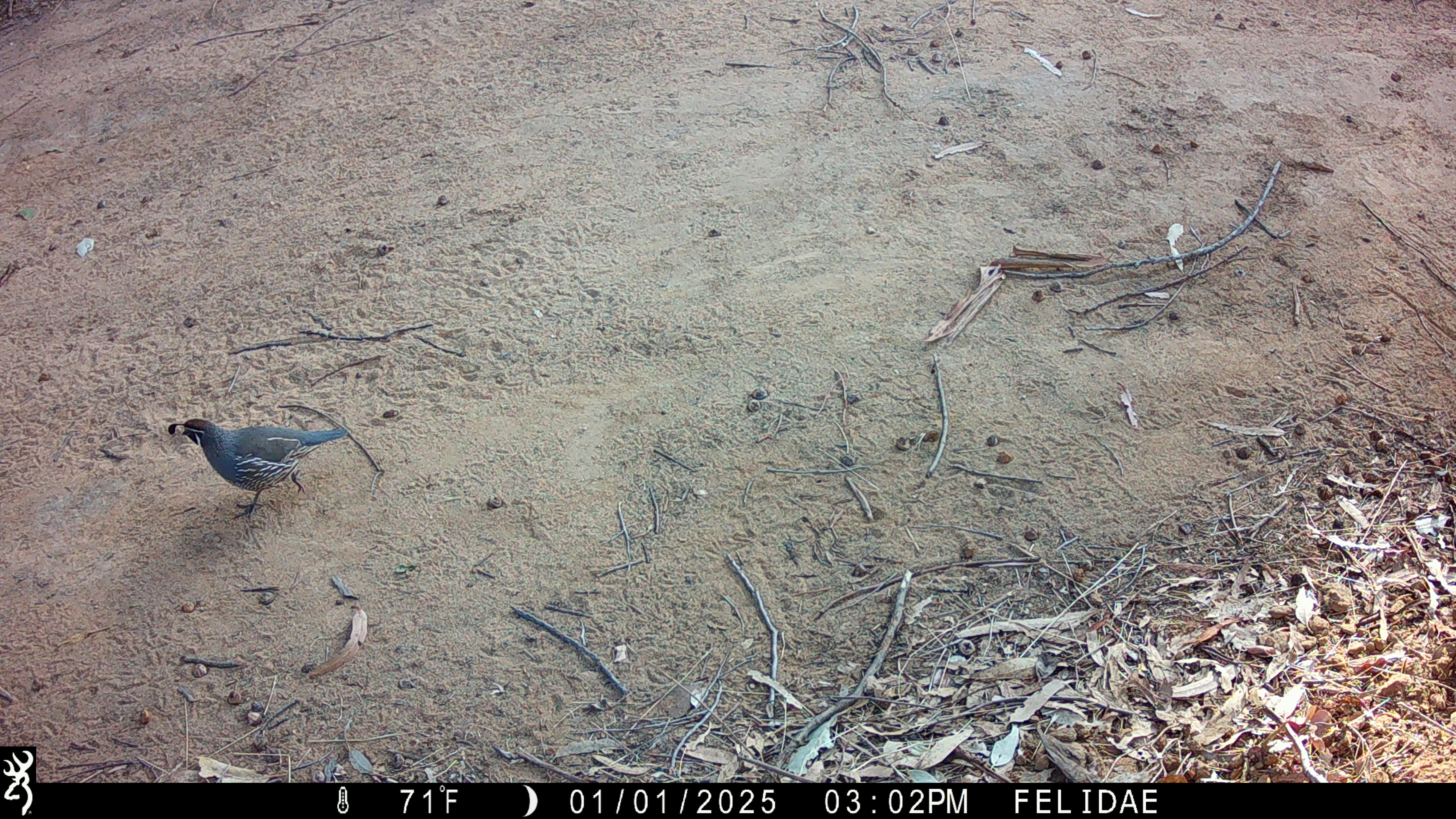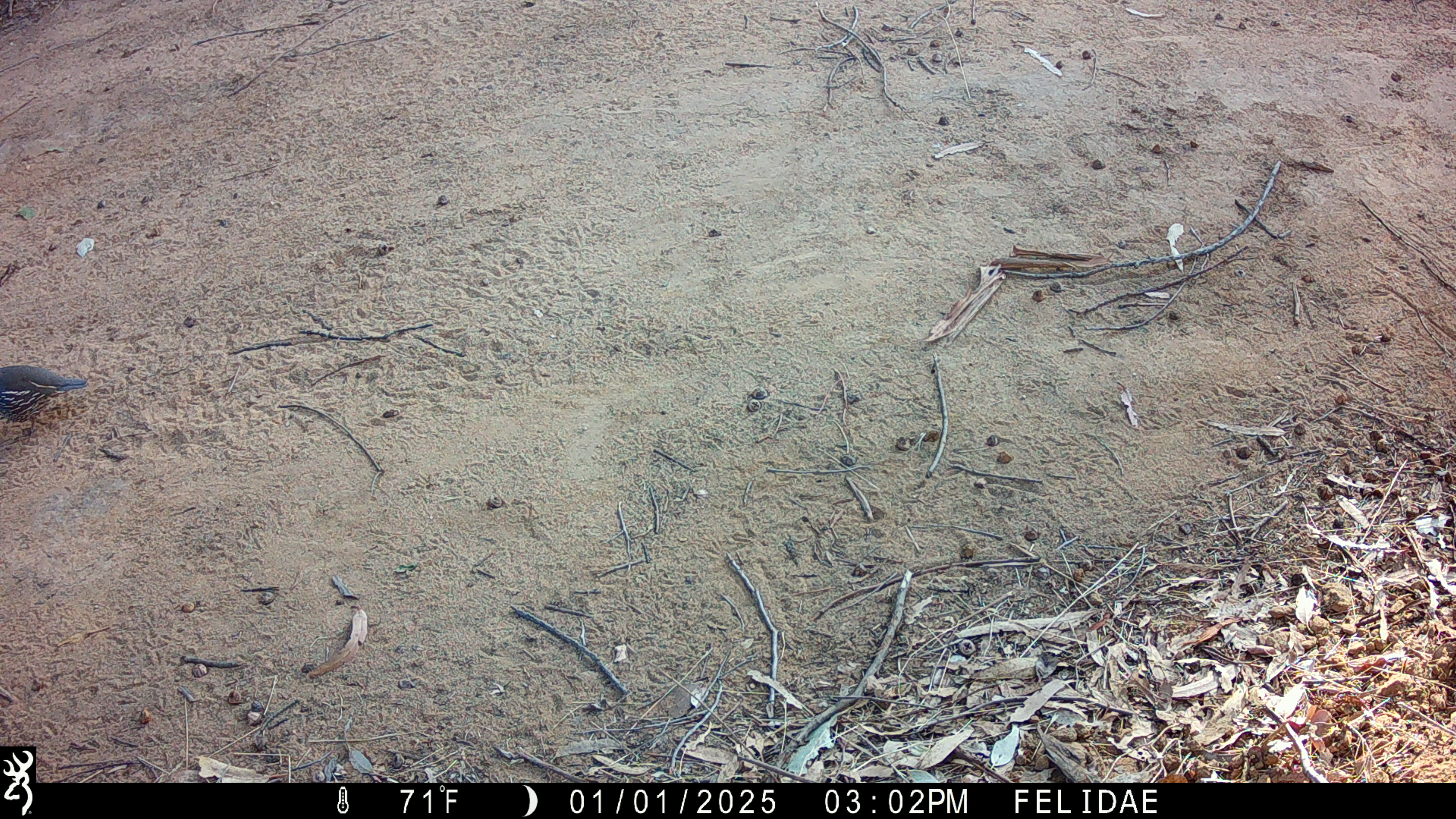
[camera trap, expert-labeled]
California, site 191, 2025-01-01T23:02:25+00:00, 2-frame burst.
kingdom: Animalia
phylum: Chordata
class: Aves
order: Galliformes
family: Odontophoridae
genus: Callipepla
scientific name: Callipepla californica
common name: california quail